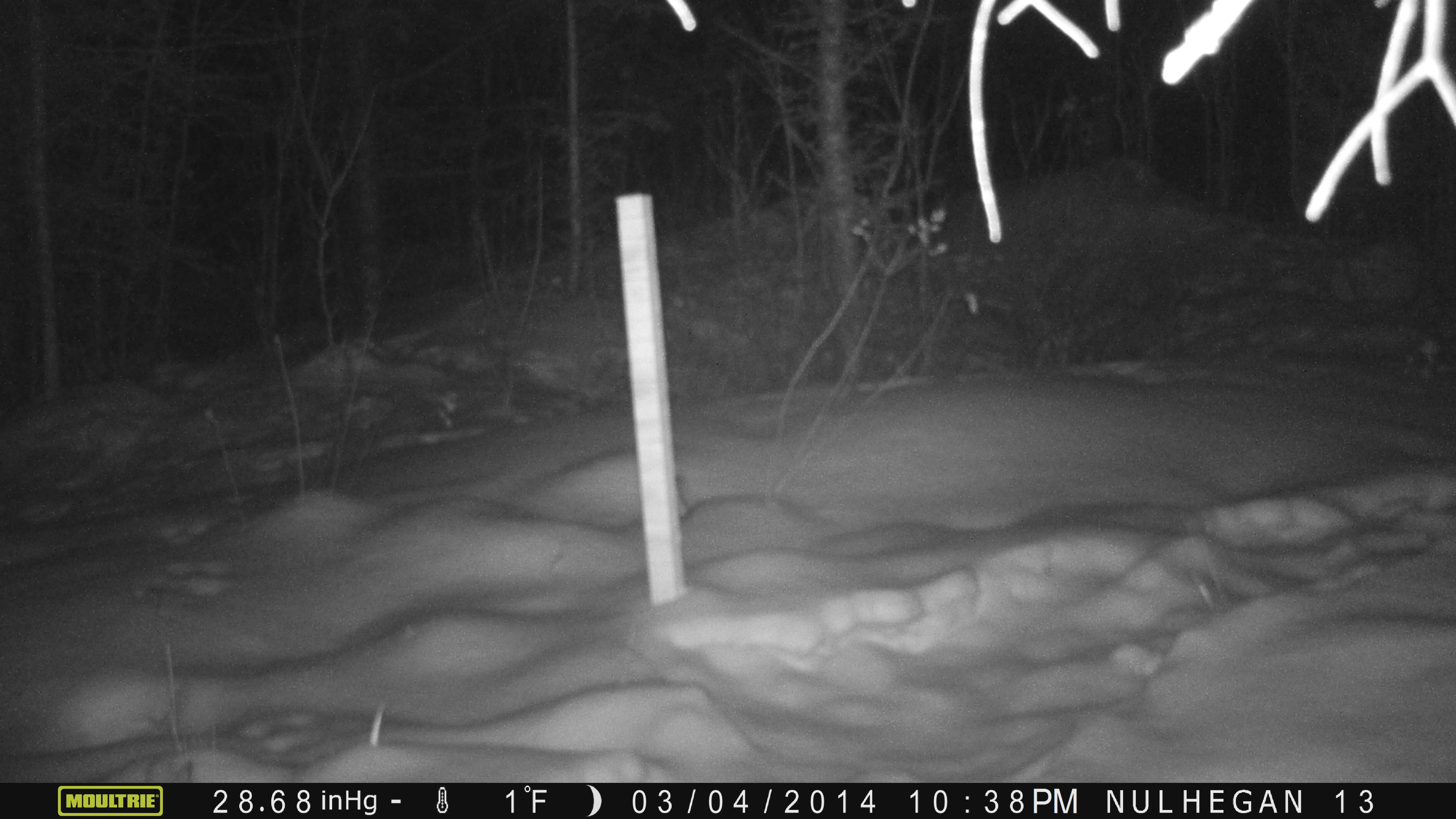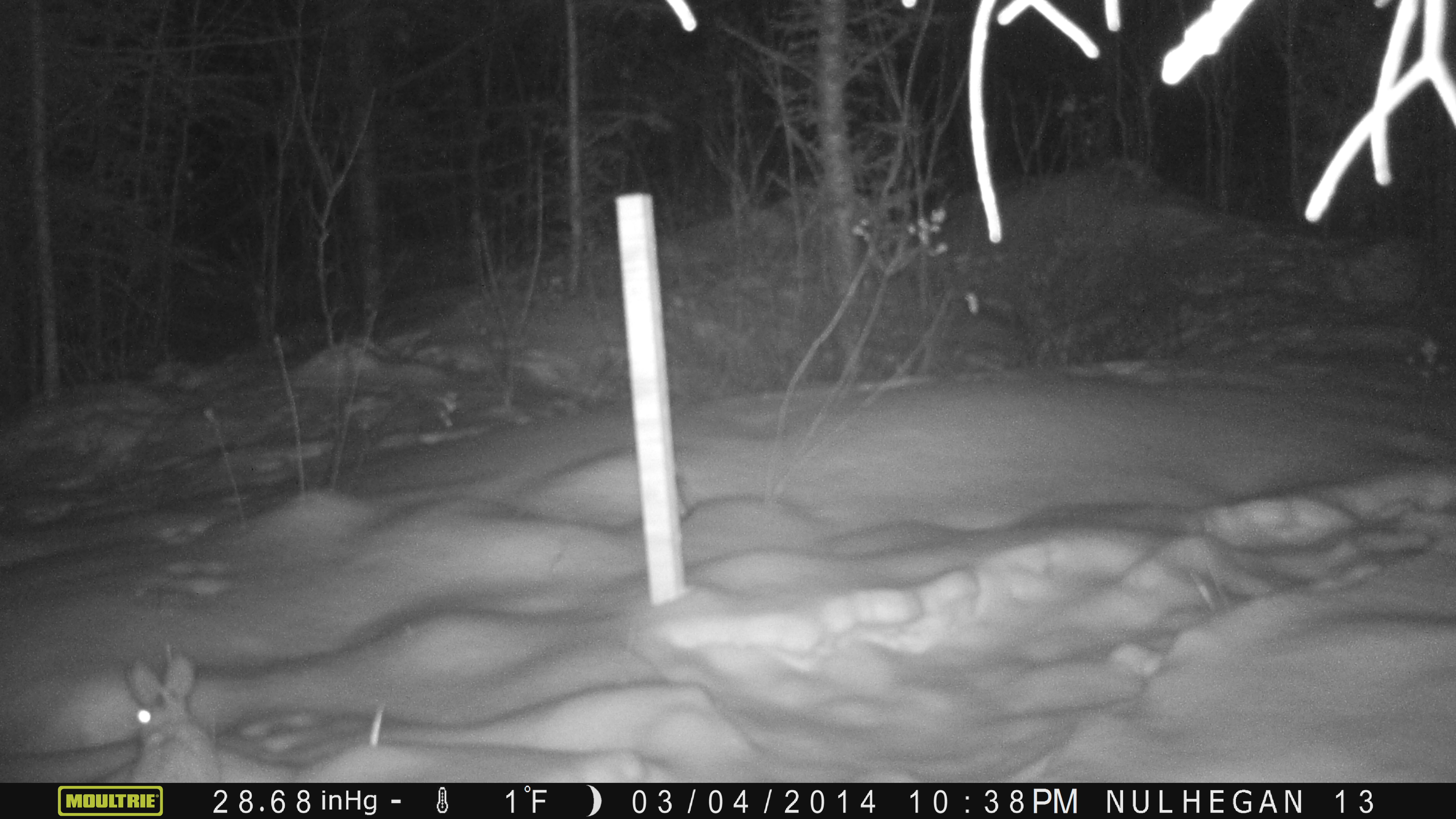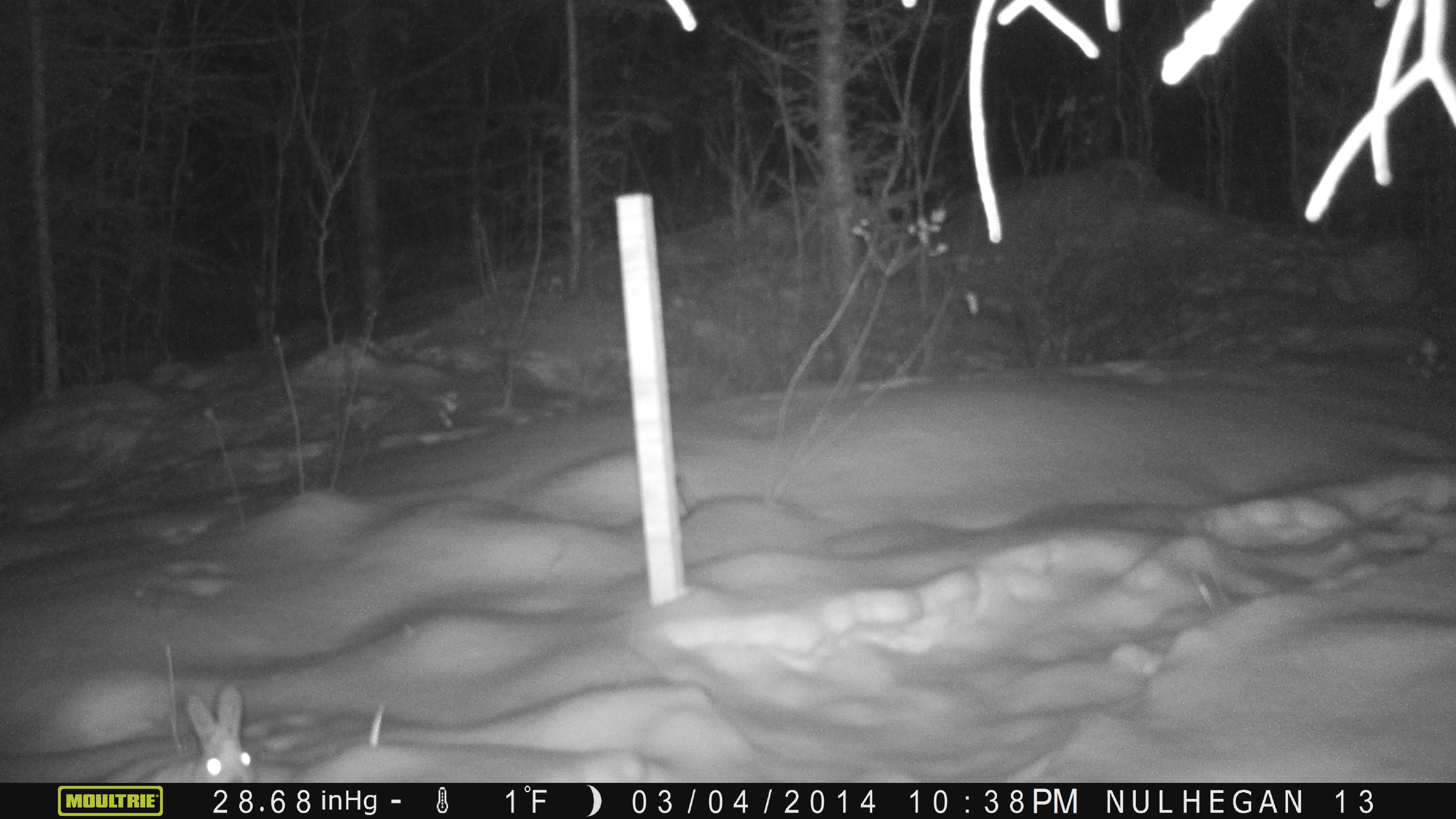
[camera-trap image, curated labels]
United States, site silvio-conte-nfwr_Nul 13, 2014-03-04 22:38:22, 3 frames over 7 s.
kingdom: Animalia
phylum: Chordata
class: Mammalia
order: Lagomorpha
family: Leporidae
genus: Lepus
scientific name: Lepus americanus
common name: snowshoe hare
Snowshoe hare (Lepus americanus).